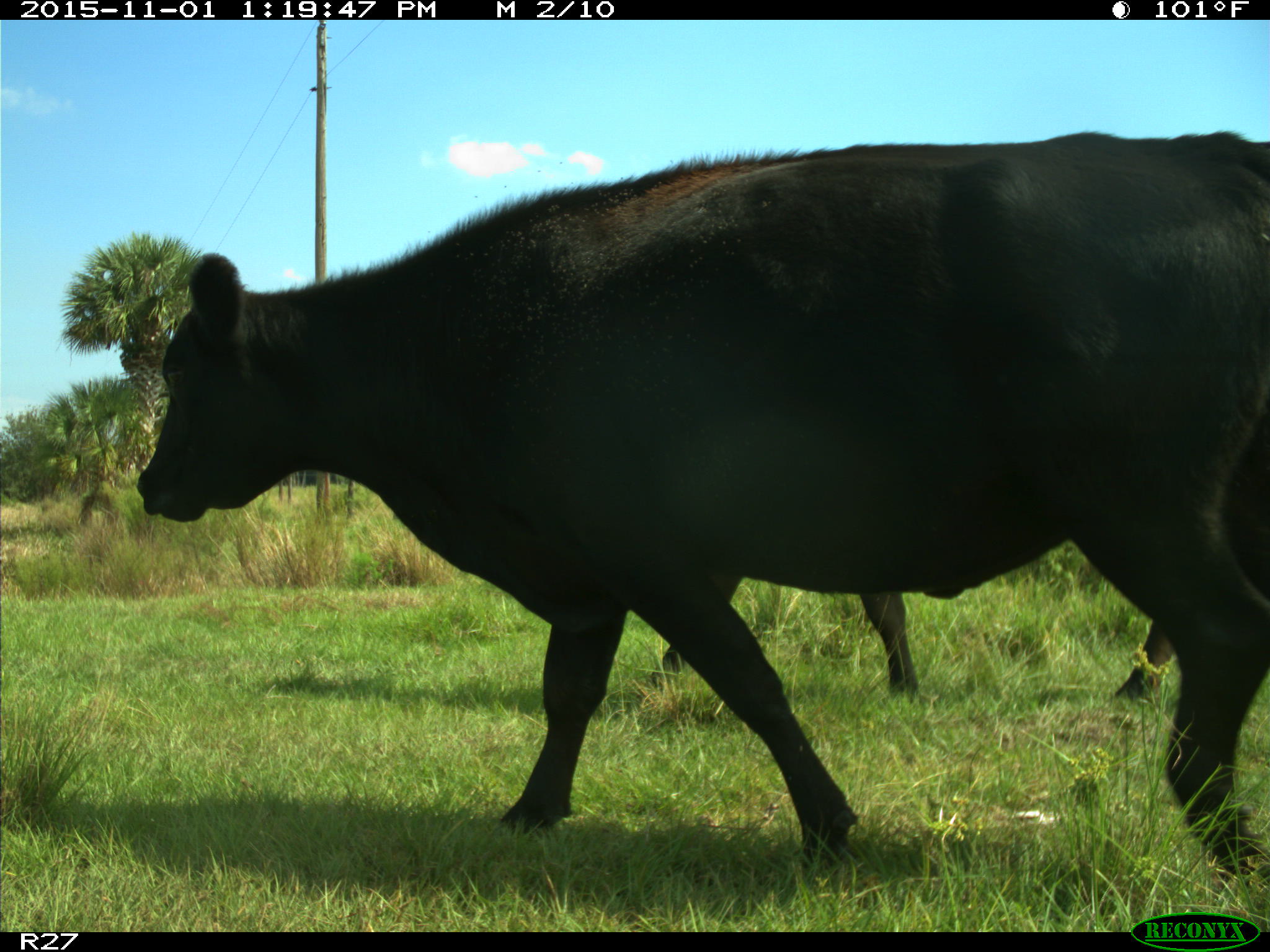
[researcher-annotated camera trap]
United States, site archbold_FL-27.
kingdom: Animalia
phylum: Chordata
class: Mammalia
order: Artiodactyla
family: Bovidae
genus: Bos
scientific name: Bos taurus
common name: domestic cow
Bos taurus (domestic cow).